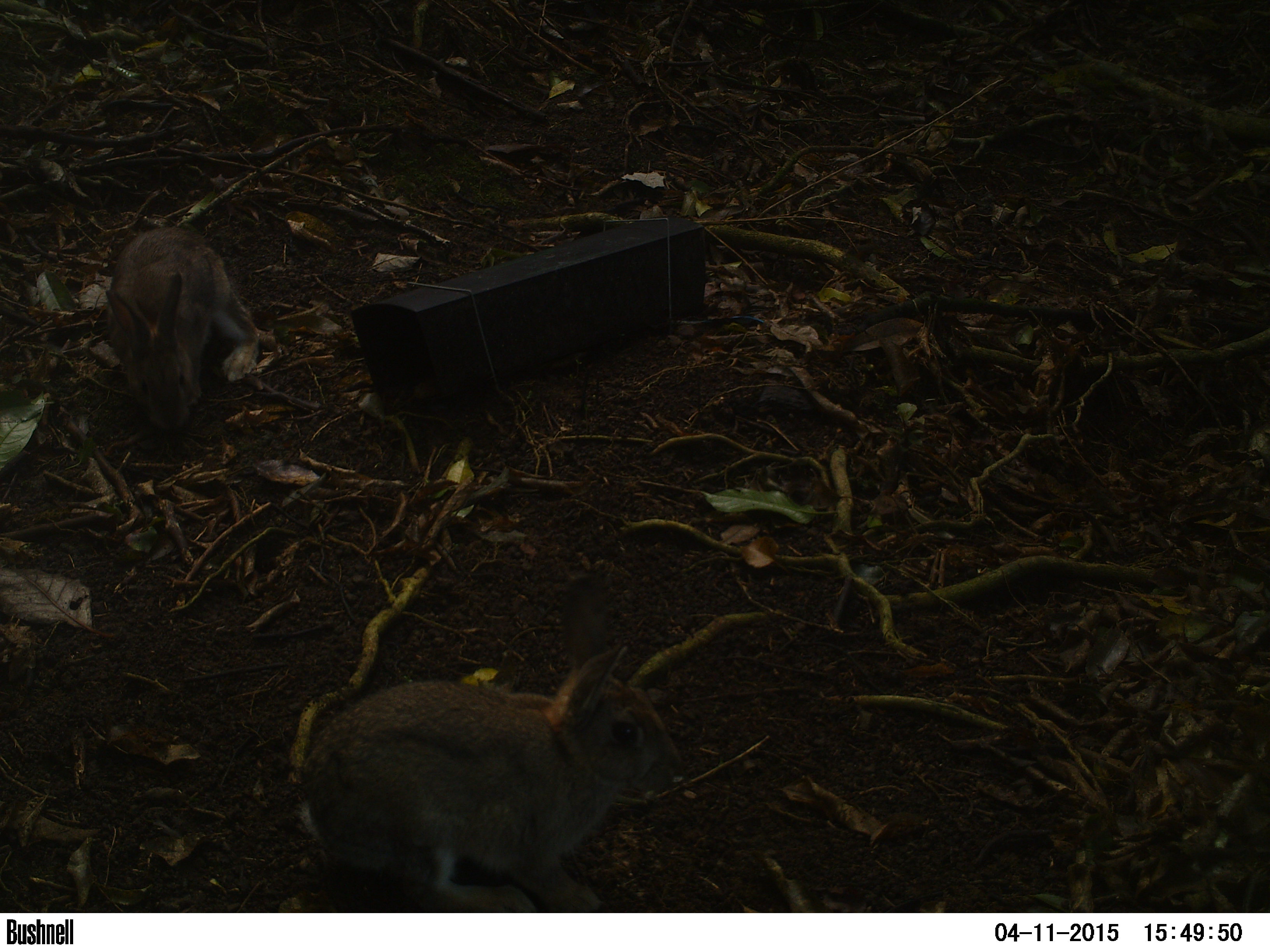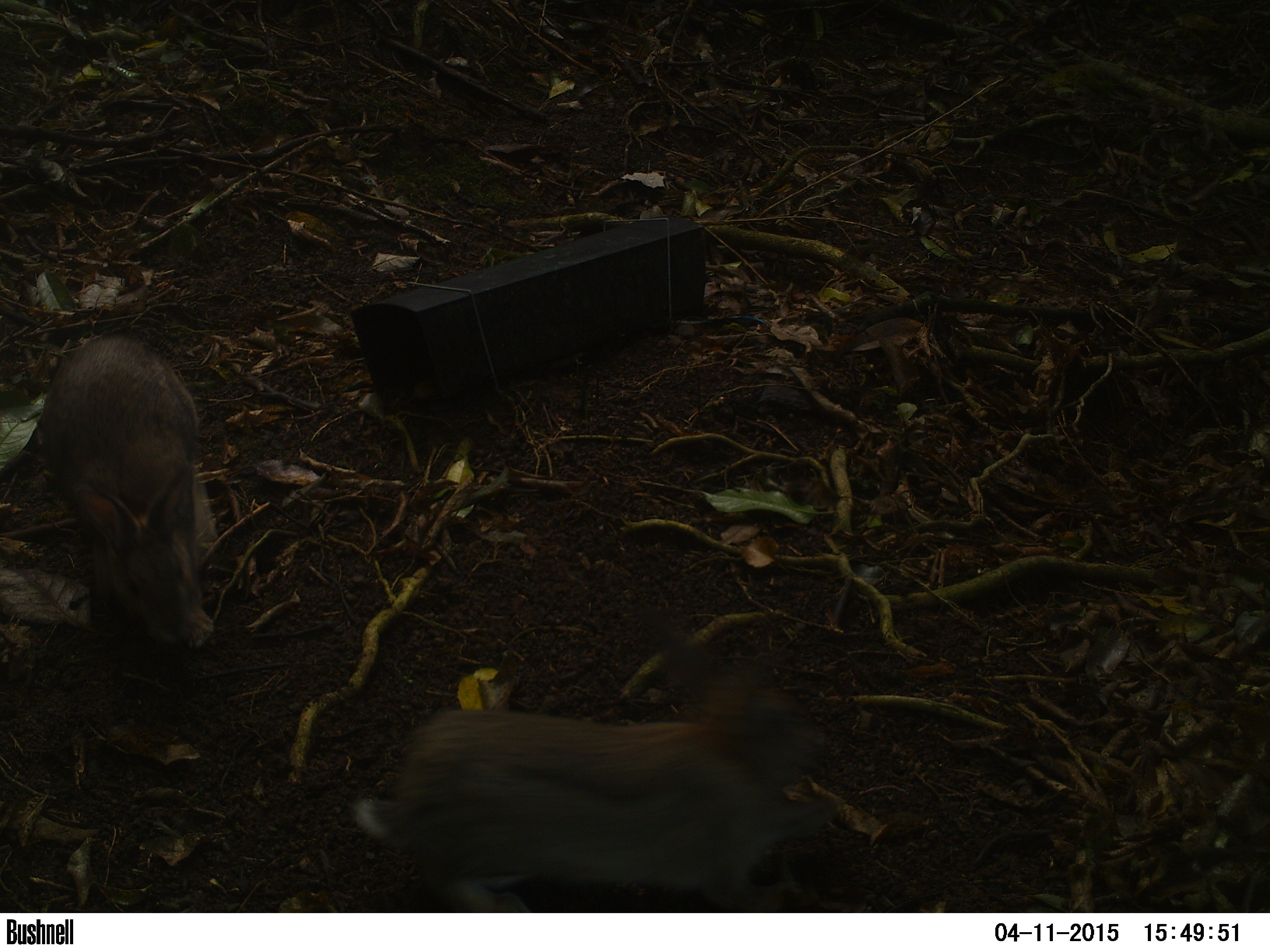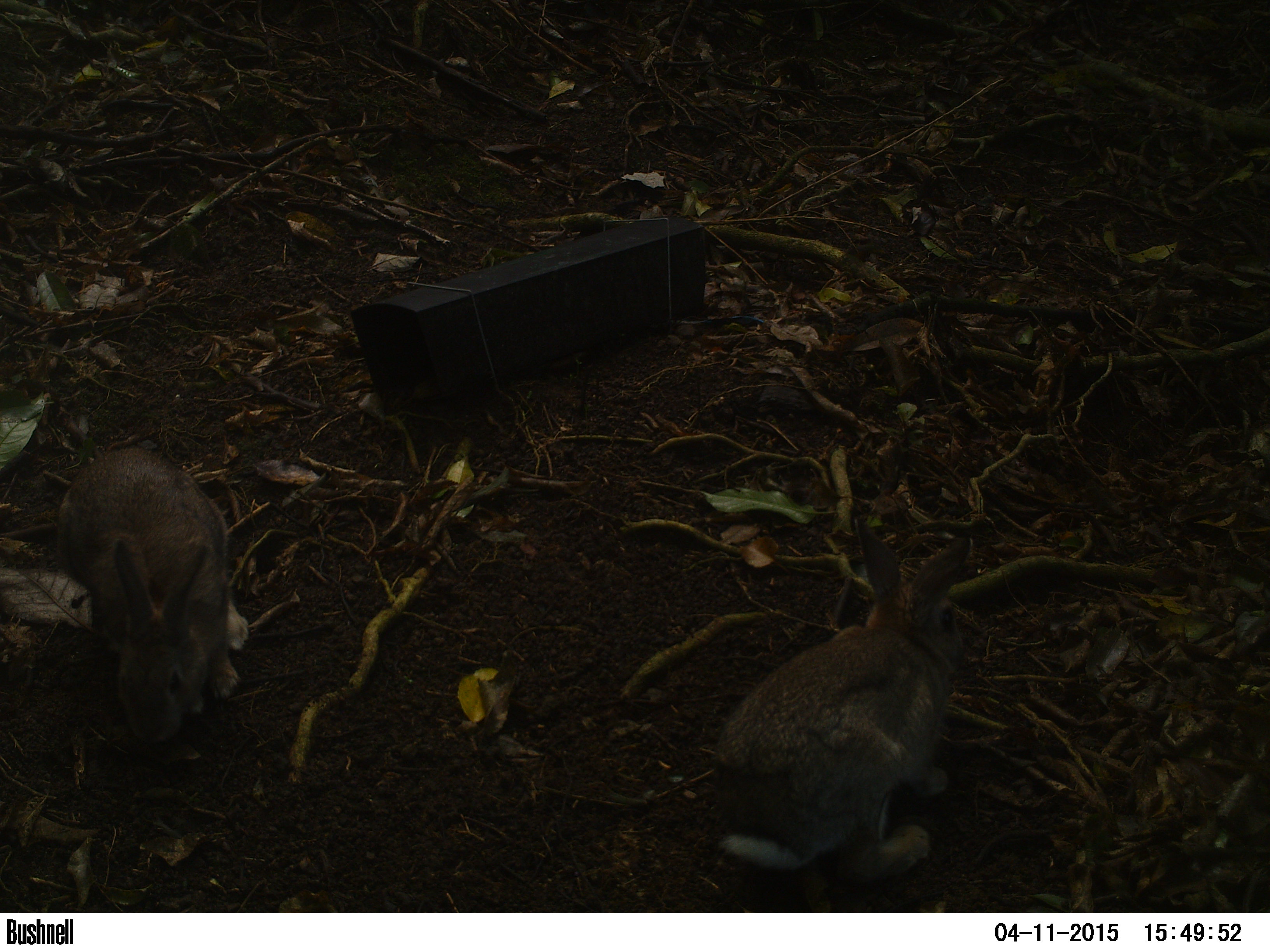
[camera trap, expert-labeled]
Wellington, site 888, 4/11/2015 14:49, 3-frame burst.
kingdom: Animalia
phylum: Chordata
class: Mammalia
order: Lagomorpha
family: Leporidae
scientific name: Leporidae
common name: rabbit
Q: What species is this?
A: Rabbit (Leporidae).